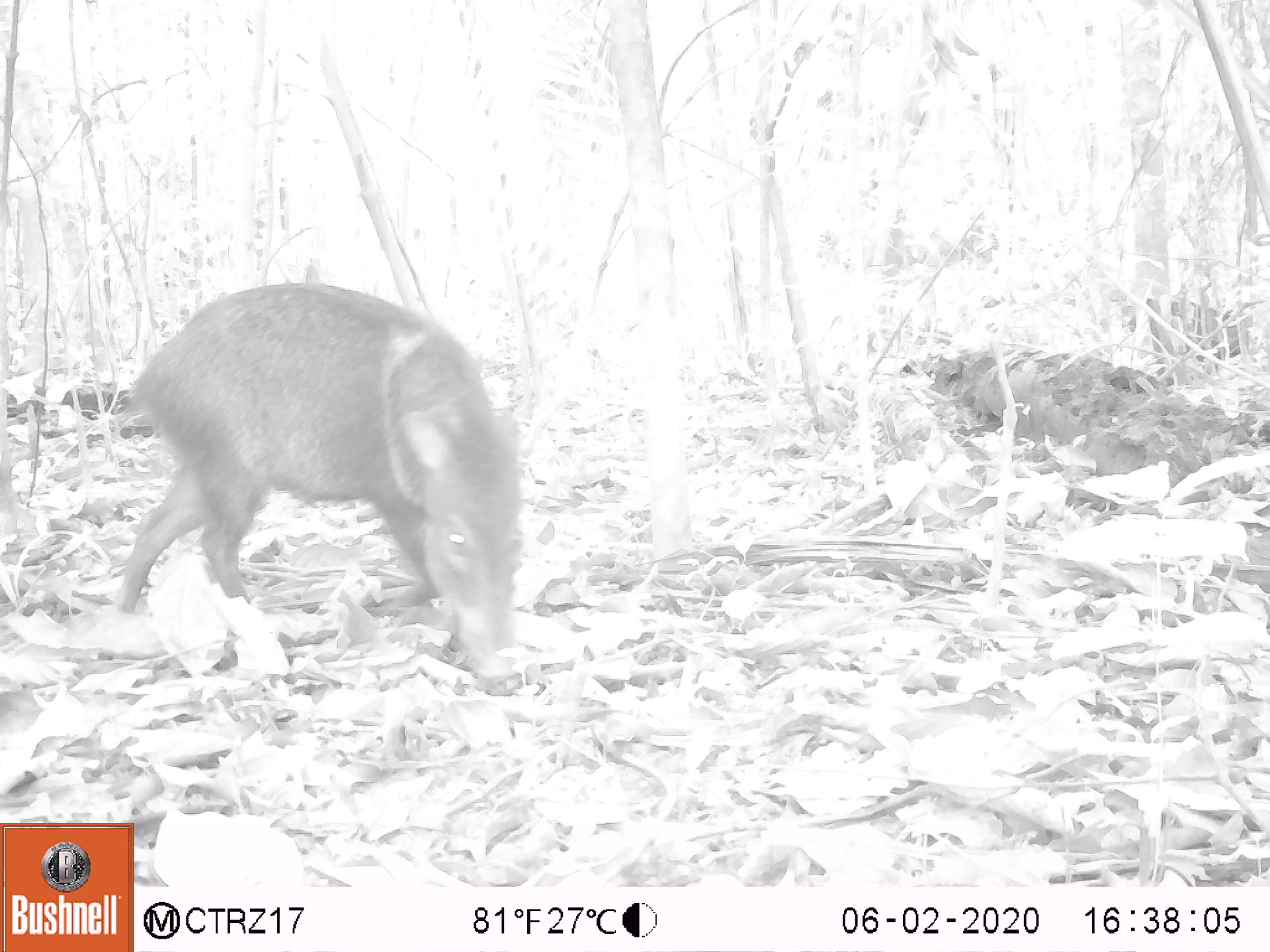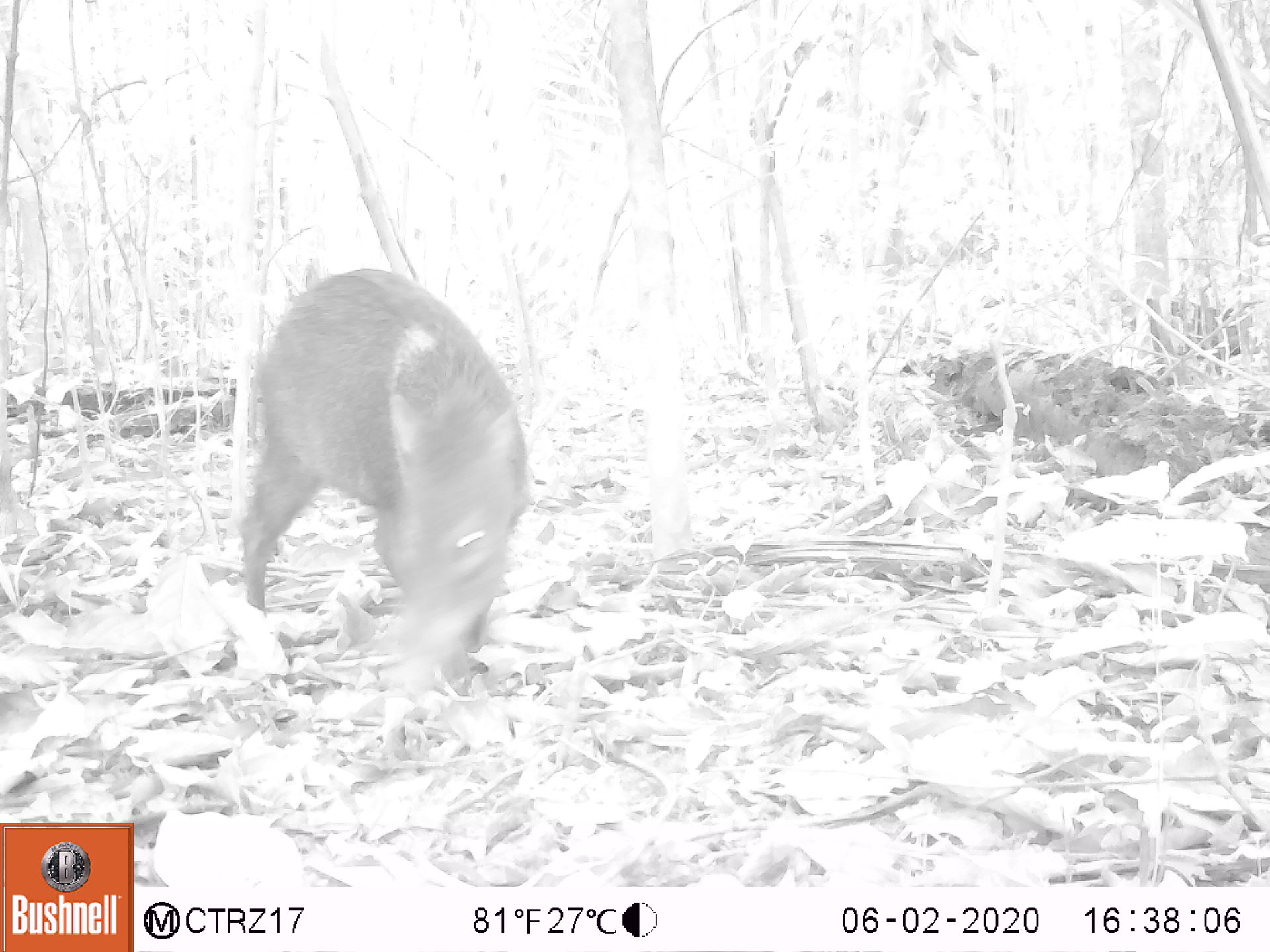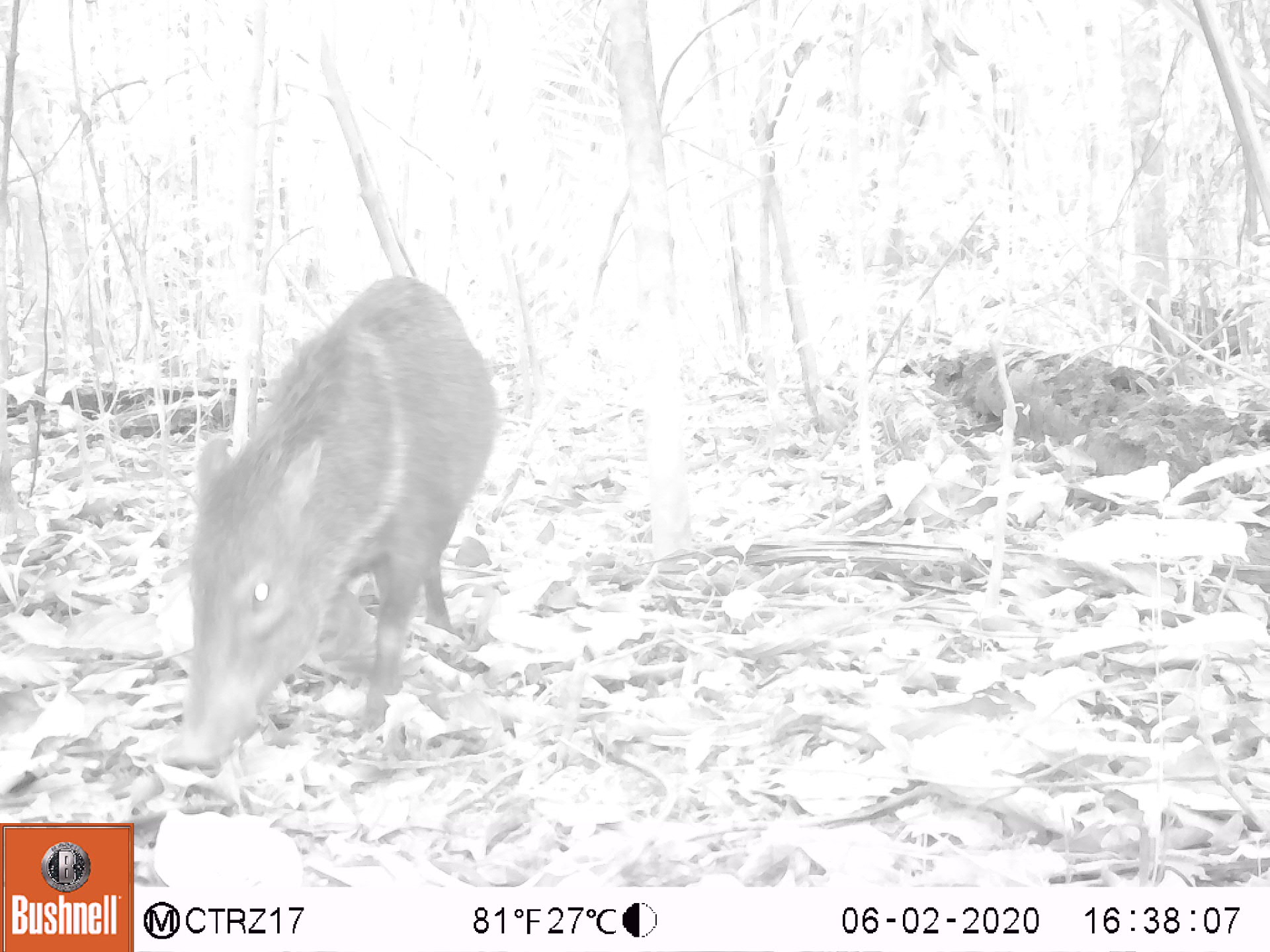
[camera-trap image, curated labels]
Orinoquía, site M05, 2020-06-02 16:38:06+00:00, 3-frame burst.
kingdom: Animalia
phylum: Chordata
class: Mammalia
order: Artiodactyla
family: Tayassuidae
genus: Pecari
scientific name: Pecari tajacu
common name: collared peccary